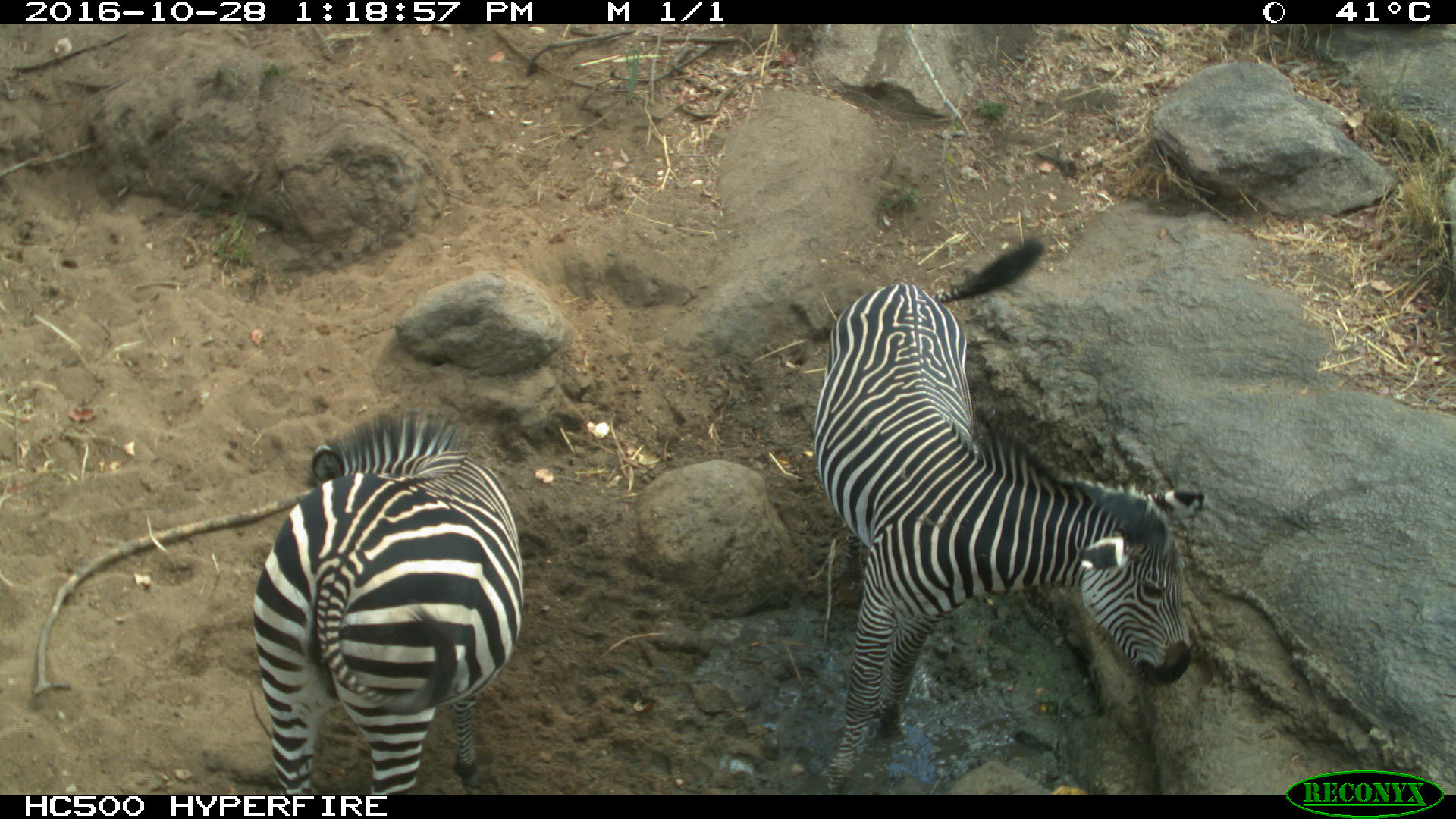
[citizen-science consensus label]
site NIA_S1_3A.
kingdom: Animalia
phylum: Chordata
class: Mammalia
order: Perissodactyla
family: Equidae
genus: Equus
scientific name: Equus quagga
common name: plains zebra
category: zebraplains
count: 2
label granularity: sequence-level